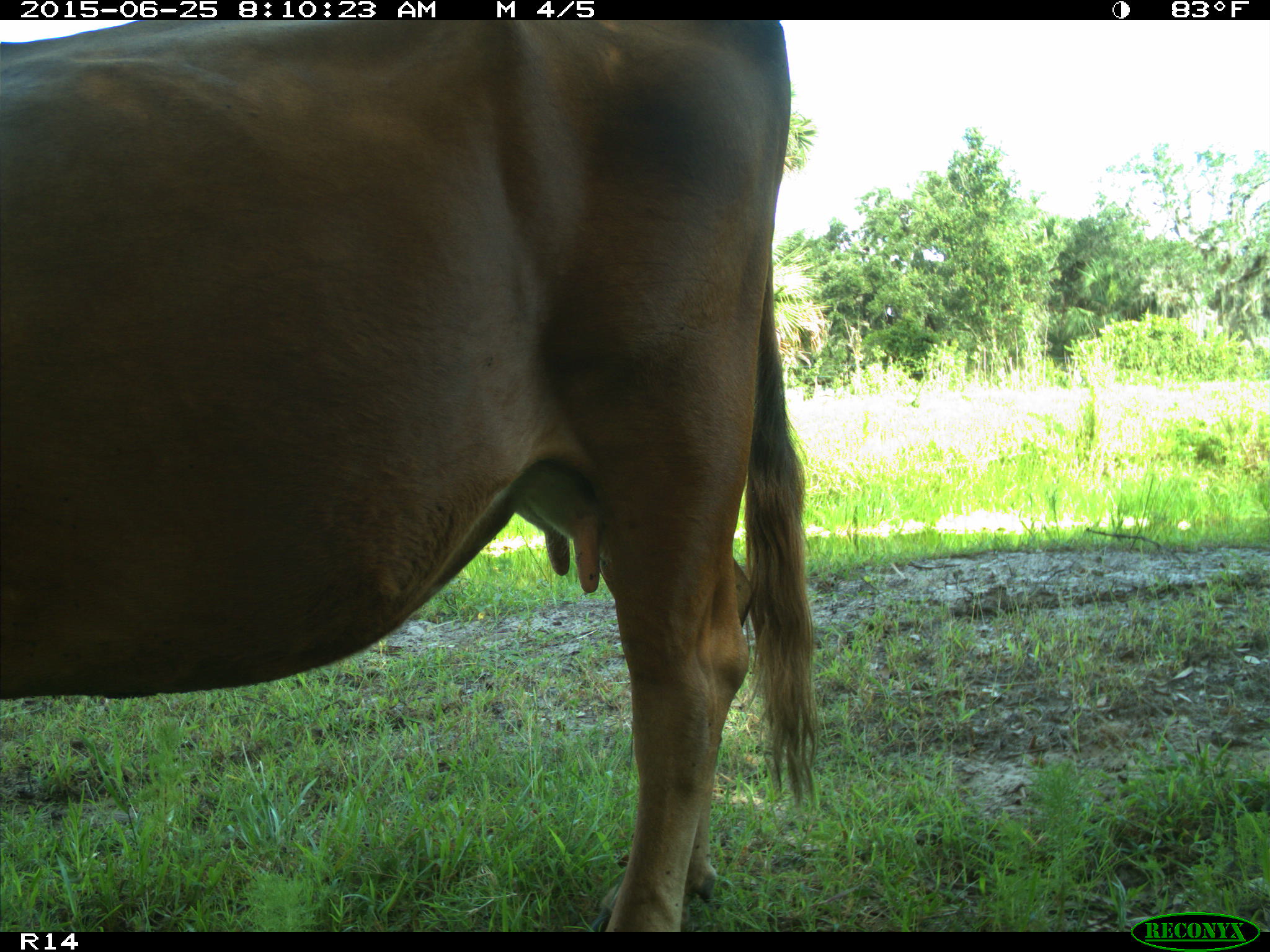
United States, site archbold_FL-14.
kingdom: Animalia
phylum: Chordata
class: Mammalia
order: Artiodactyla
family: Bovidae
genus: Bos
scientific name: Bos taurus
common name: domestic cow